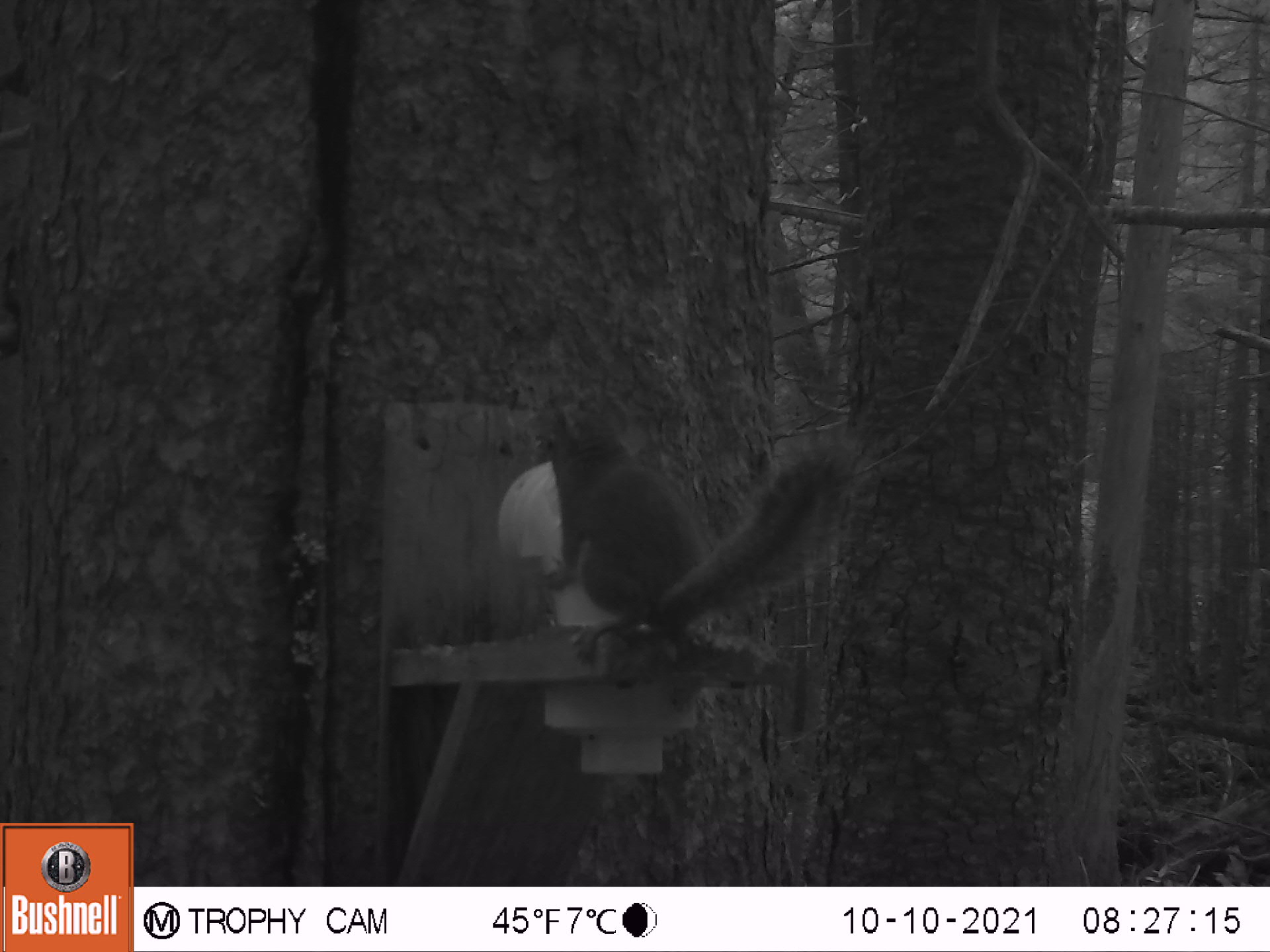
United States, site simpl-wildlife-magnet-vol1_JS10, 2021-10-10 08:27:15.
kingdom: Animalia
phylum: Chordata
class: Mammalia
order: Rodentia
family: Sciuridae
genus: Tamiasciurus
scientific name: Tamiasciurus hudsonicus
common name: red squirrel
Red squirrel (Tamiasciurus hudsonicus).